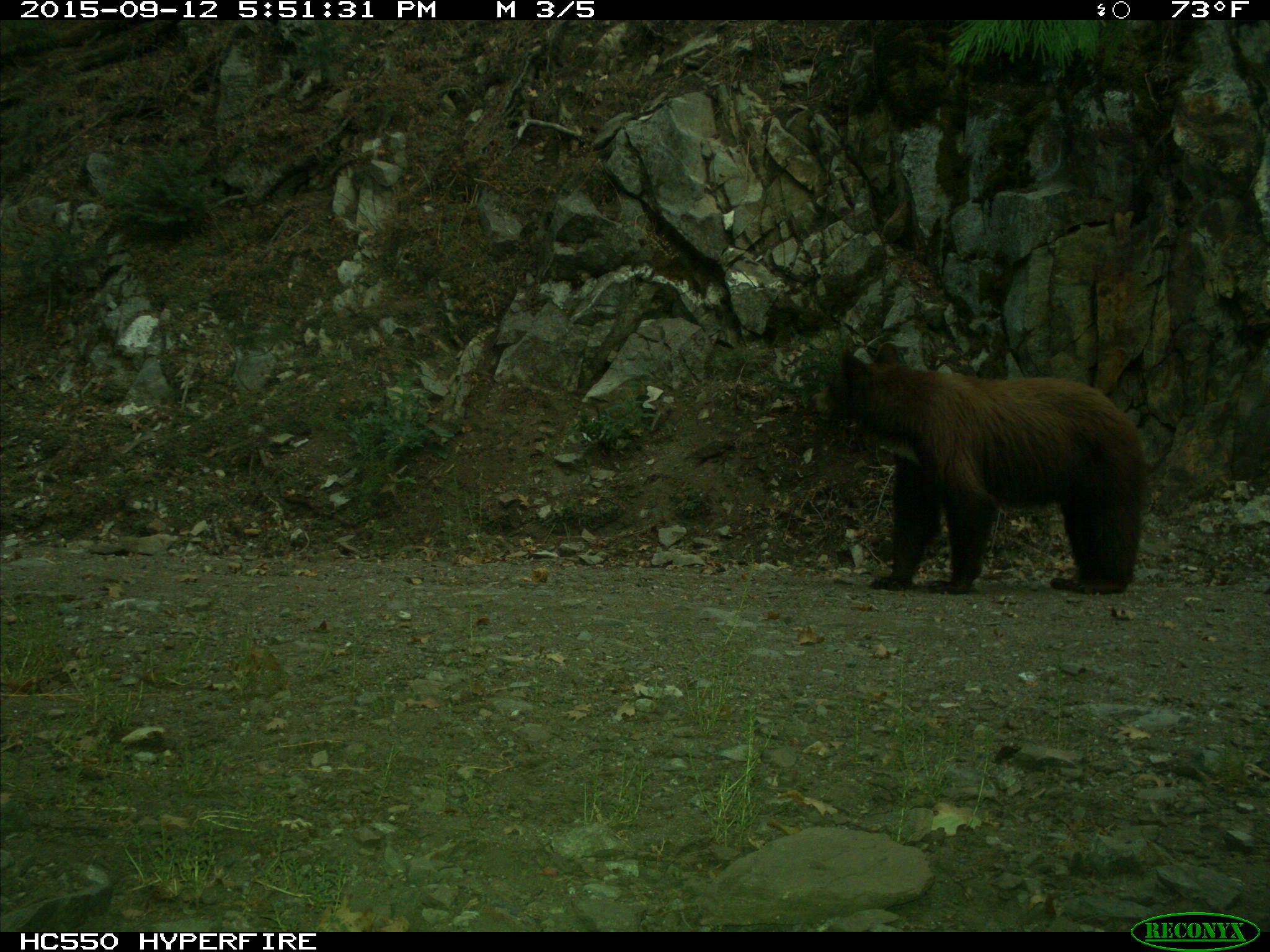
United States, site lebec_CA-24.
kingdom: Animalia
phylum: Chordata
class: Mammalia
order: Carnivora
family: Ursidae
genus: Ursus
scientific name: Ursus americanus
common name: american black bear